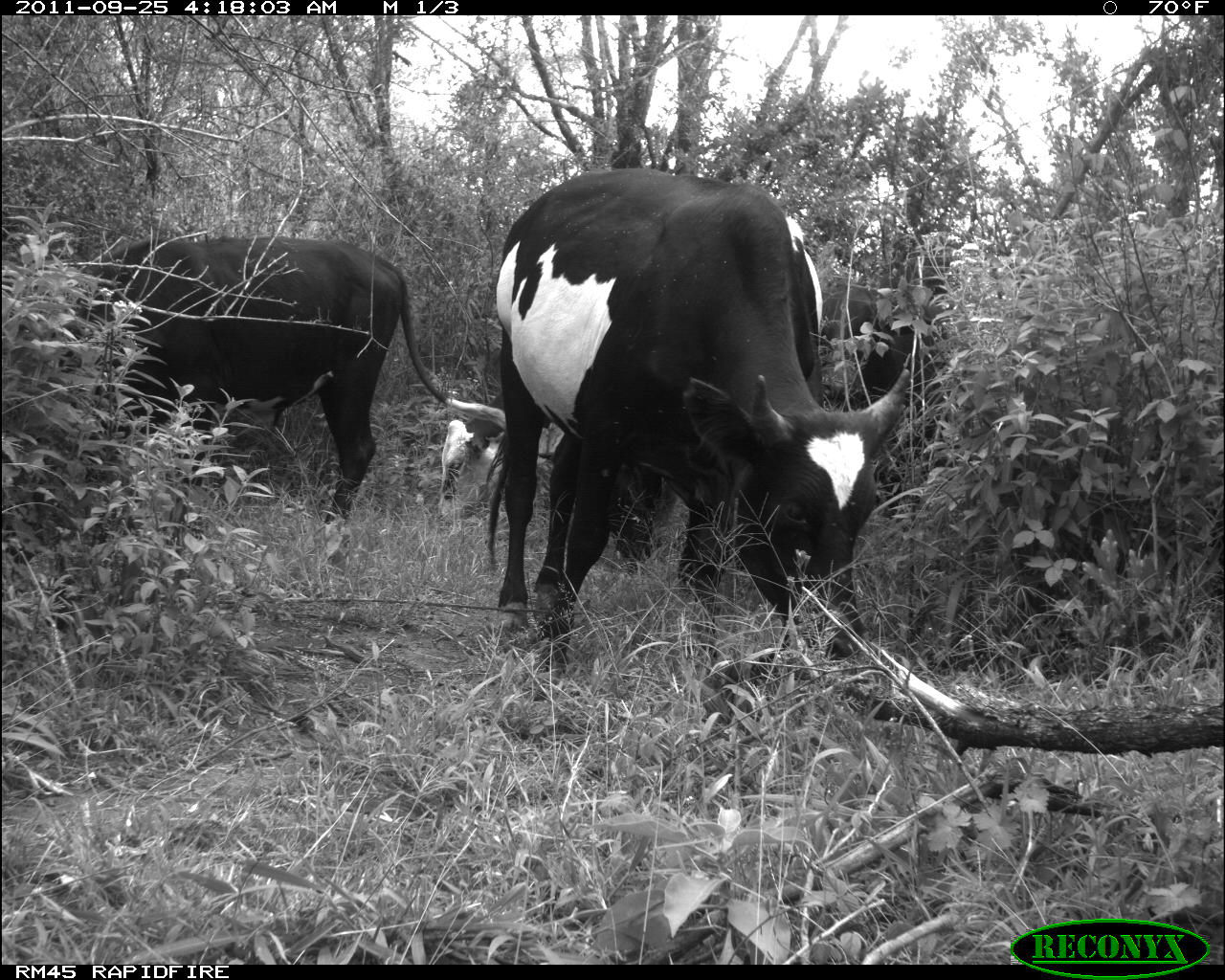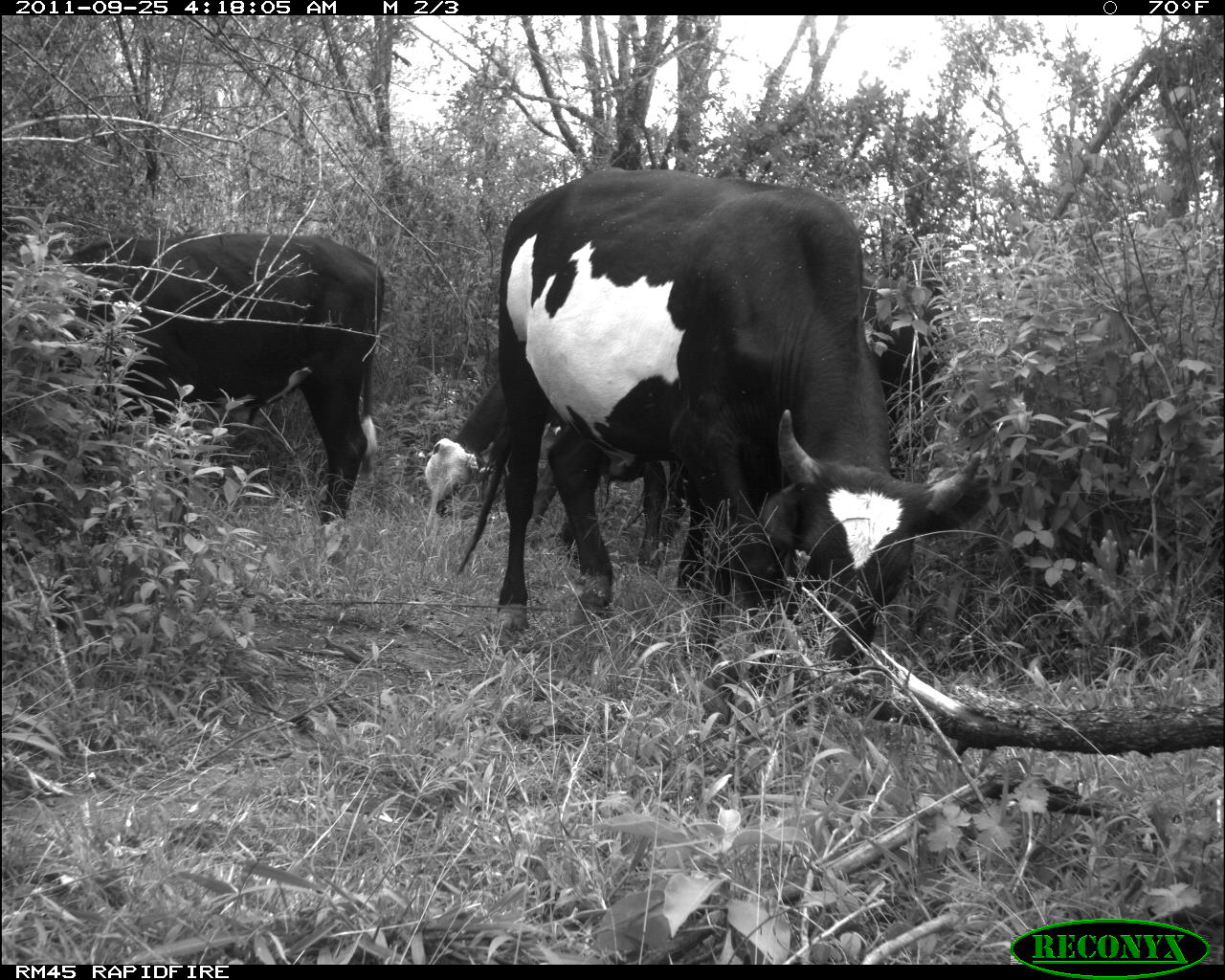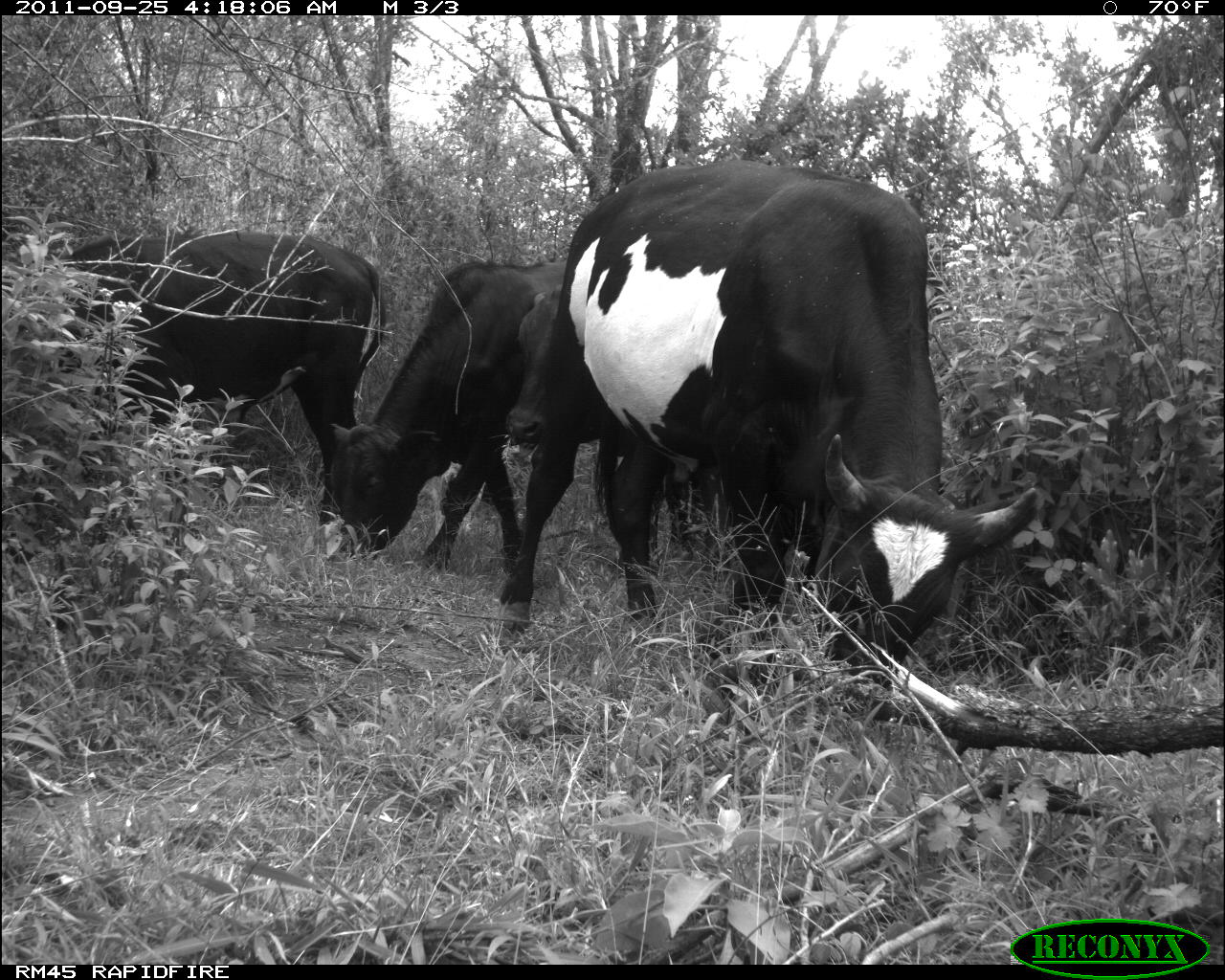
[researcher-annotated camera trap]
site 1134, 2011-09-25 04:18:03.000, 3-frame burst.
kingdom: Animalia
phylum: Chordata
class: Mammalia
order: Artiodactyla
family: Bovidae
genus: Bos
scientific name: Bos taurus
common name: domestic cattle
Bos taurus (domestic cattle), count 3.